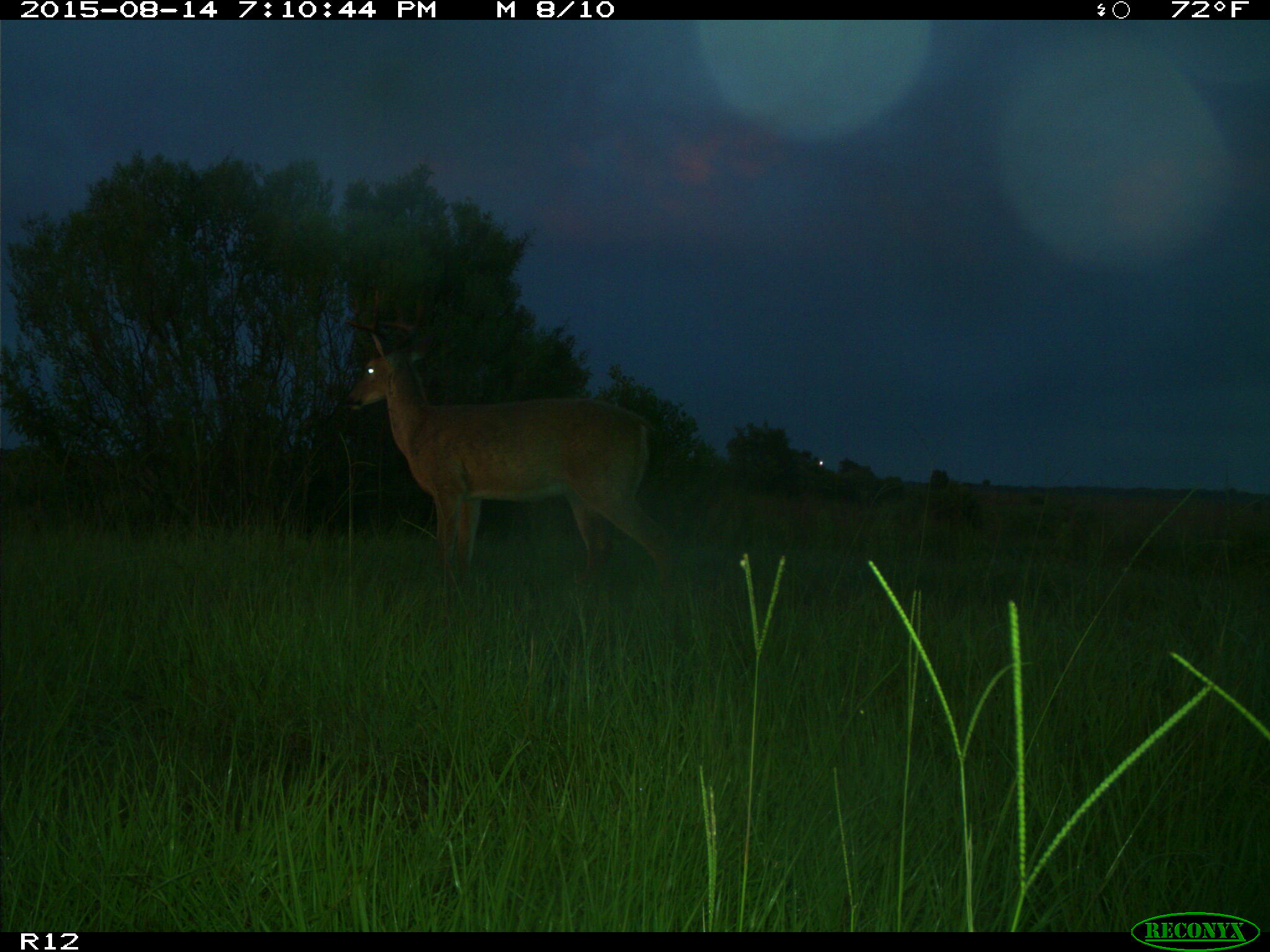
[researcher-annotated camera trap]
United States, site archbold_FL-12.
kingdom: Animalia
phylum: Chordata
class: Mammalia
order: Artiodactyla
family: Cervidae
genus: Odocoileus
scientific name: Odocoileus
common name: deer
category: unidentified deer